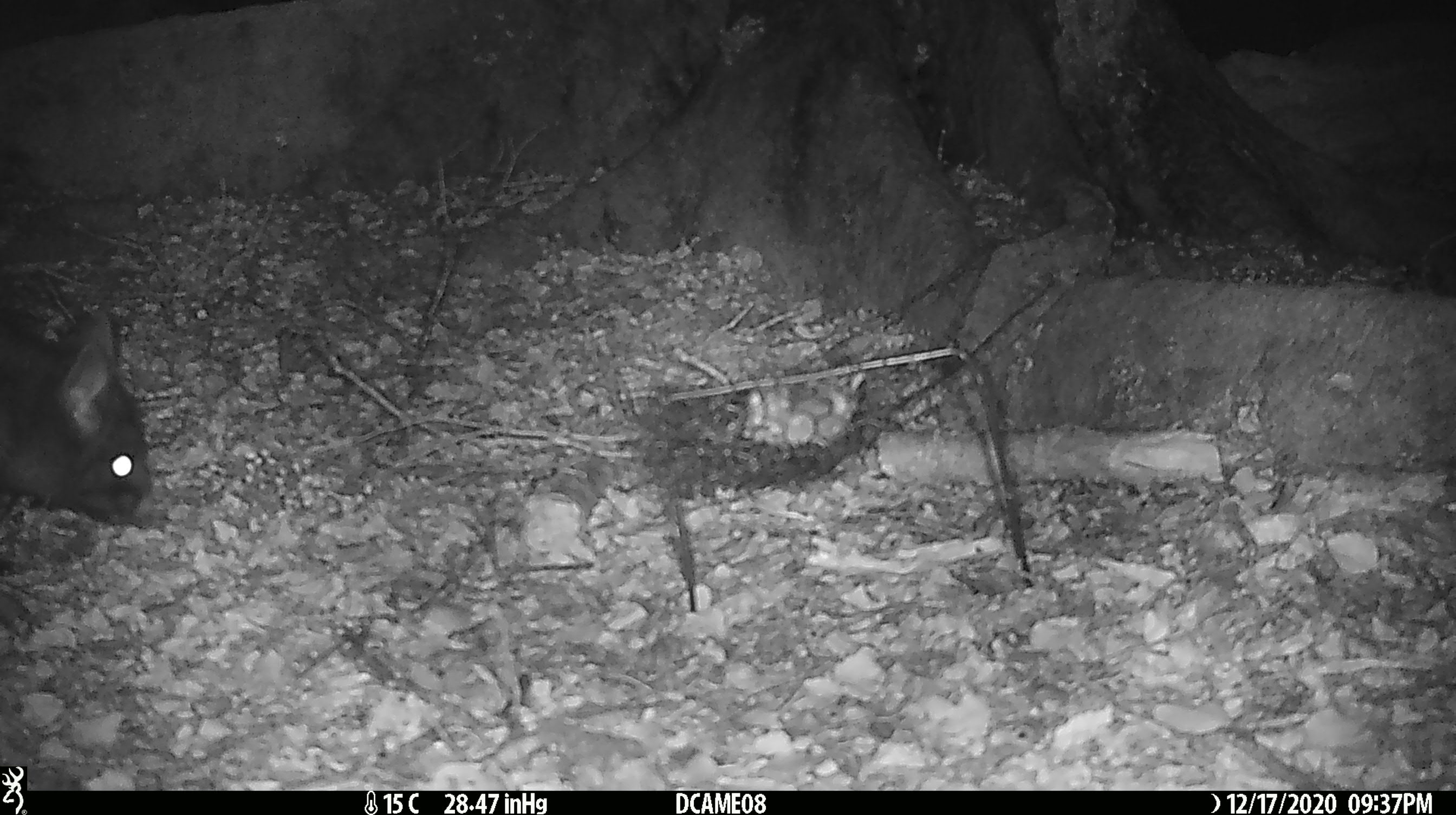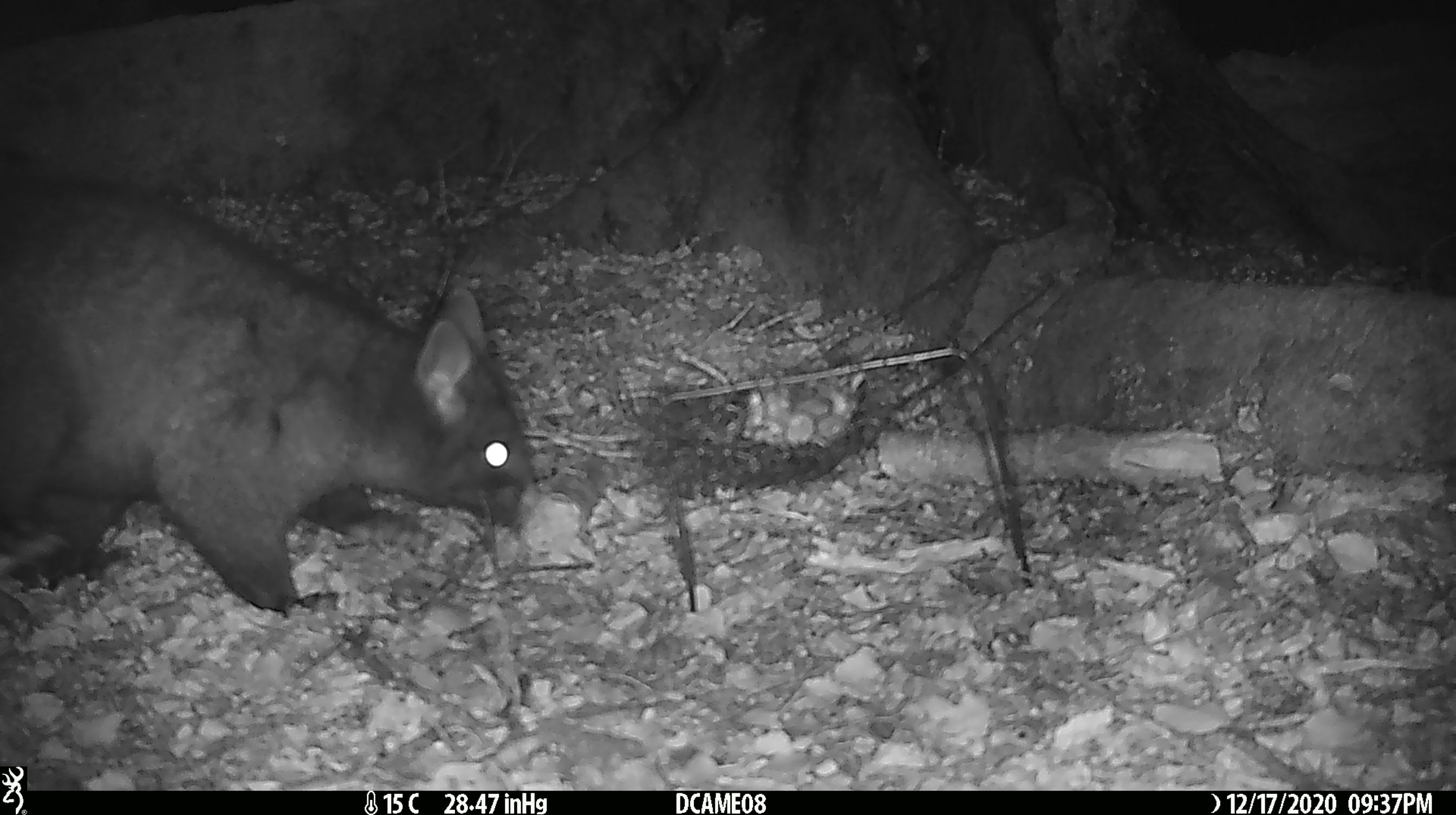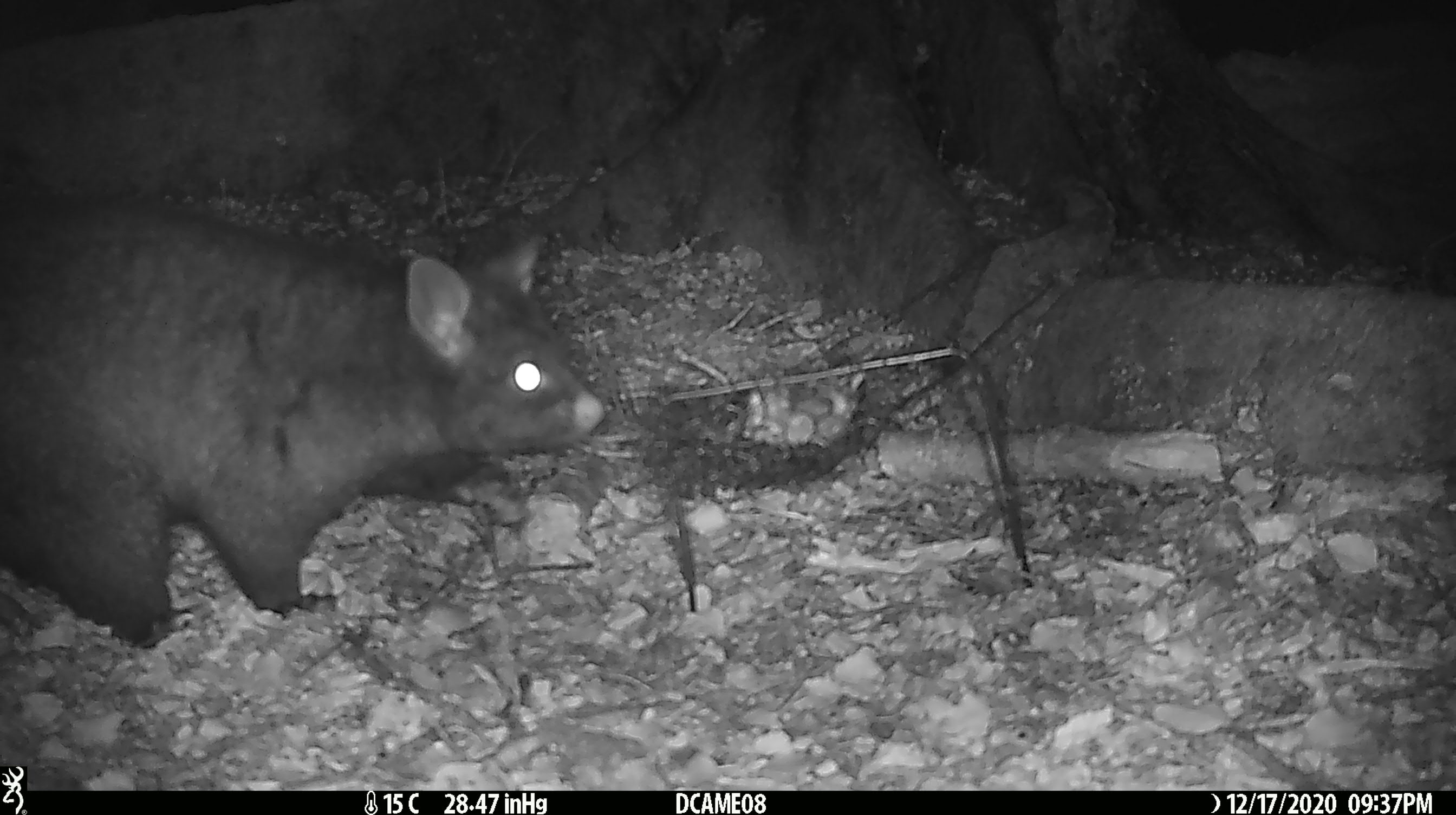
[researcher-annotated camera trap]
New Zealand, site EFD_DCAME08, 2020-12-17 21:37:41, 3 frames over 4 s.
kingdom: Animalia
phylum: Chordata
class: Mammalia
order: Diprotodontia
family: Phalangeridae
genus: Trichosurus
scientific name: Trichosurus vulpecula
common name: common brushtail possum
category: possum